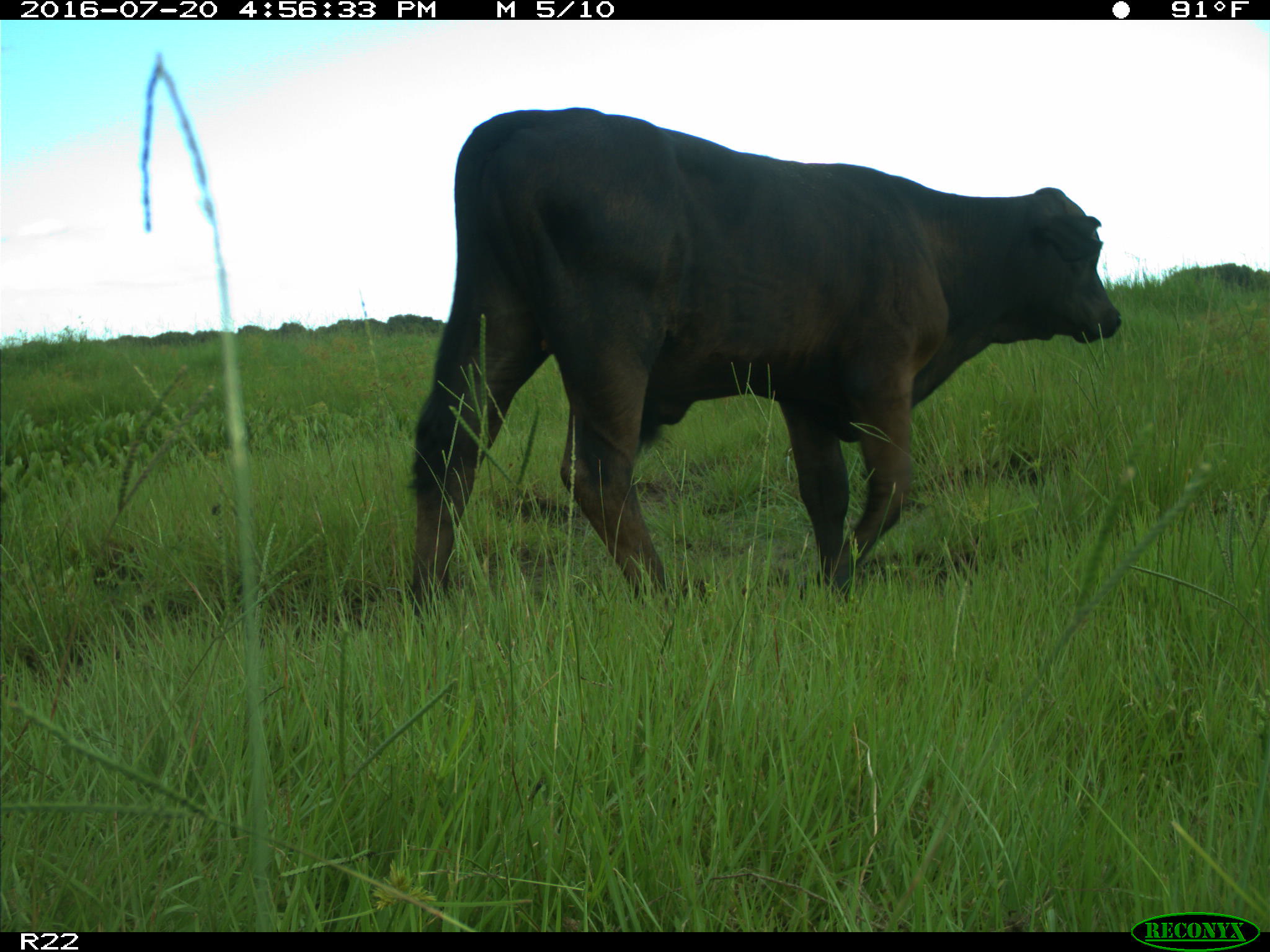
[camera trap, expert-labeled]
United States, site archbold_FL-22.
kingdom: Animalia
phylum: Chordata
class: Mammalia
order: Artiodactyla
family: Bovidae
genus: Bos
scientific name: Bos taurus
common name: domestic cow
Bos taurus (domestic cow).